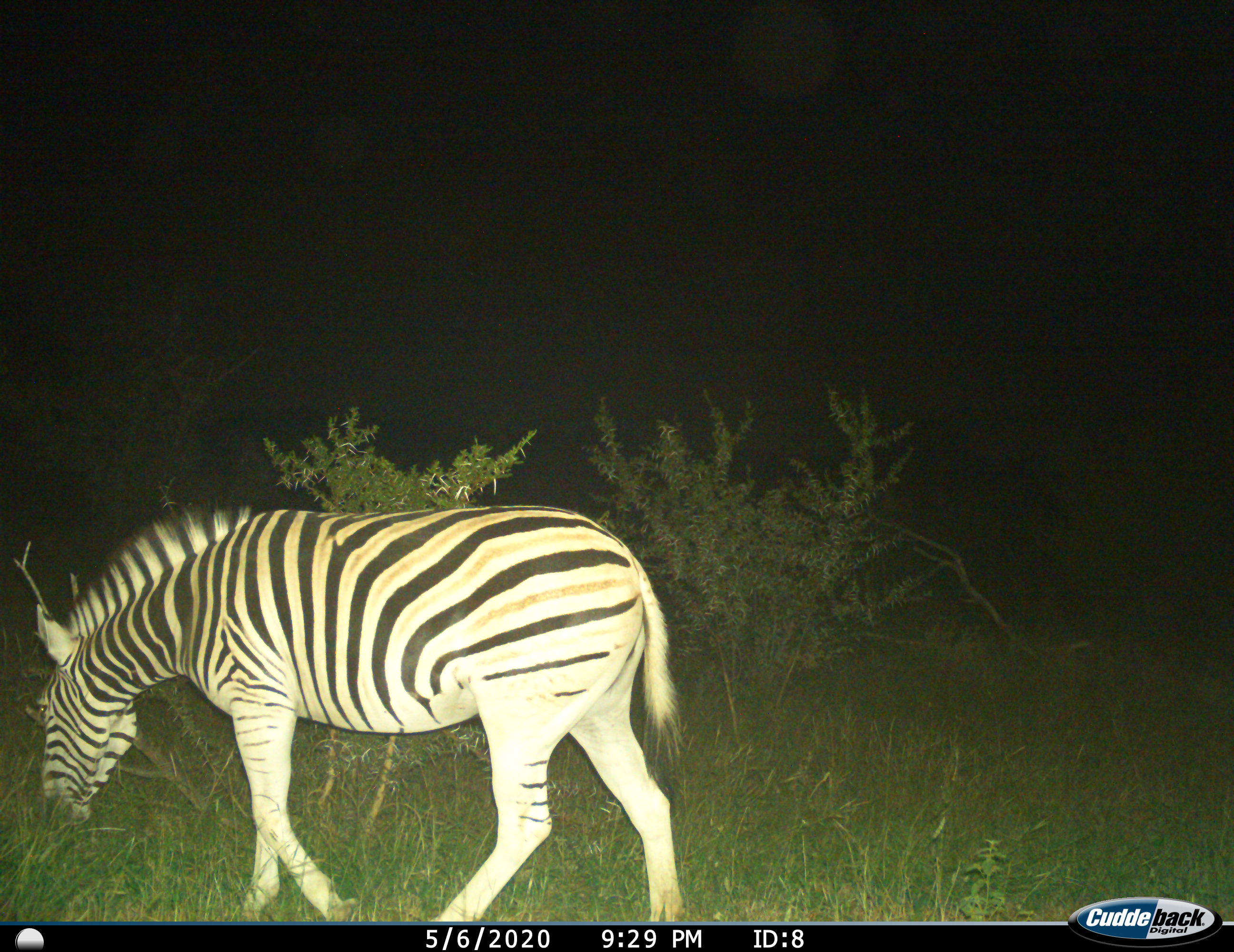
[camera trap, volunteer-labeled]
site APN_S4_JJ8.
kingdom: Animalia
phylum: Chordata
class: Mammalia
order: Perissodactyla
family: Equidae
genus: Equus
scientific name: Equus quagga burchellii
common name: burchell's zebra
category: zebraburchells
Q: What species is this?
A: Zebraburchells (burchell's zebra) (Equus quagga burchellii).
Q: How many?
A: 1.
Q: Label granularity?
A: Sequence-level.